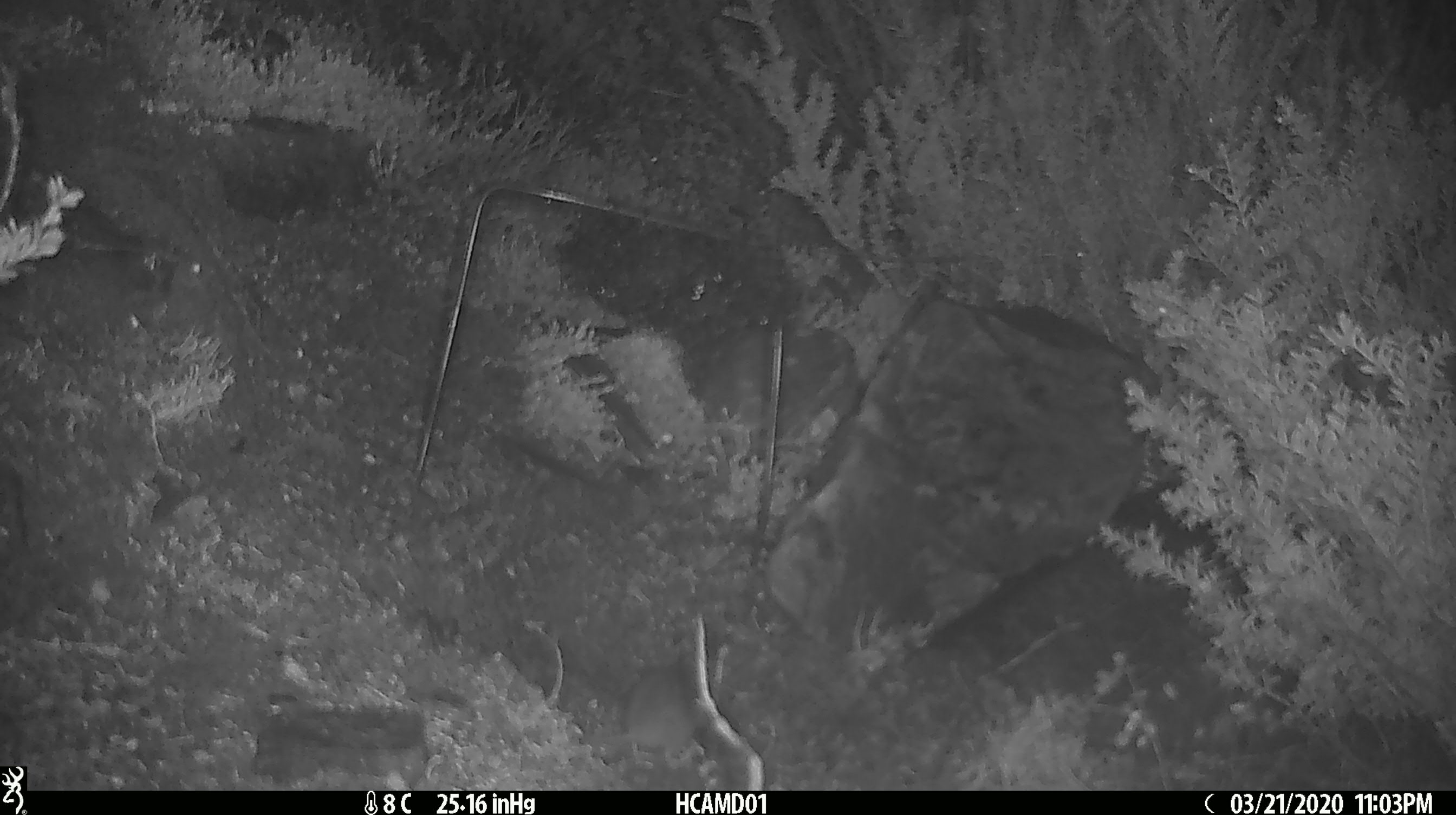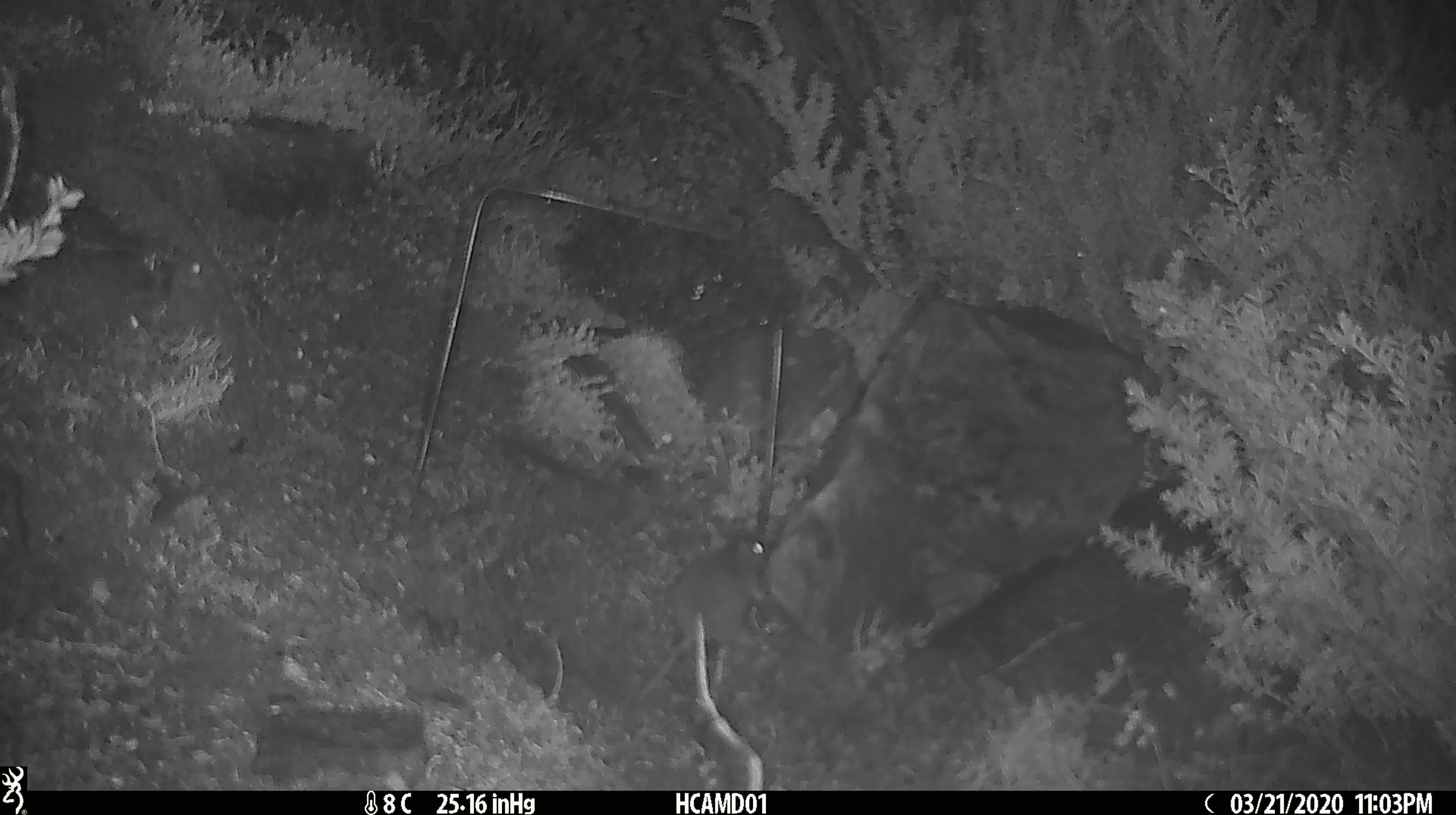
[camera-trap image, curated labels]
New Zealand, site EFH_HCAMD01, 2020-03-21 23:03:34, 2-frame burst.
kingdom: Animalia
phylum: Chordata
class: Mammalia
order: Rodentia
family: Muridae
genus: Mus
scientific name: Mus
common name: mouse